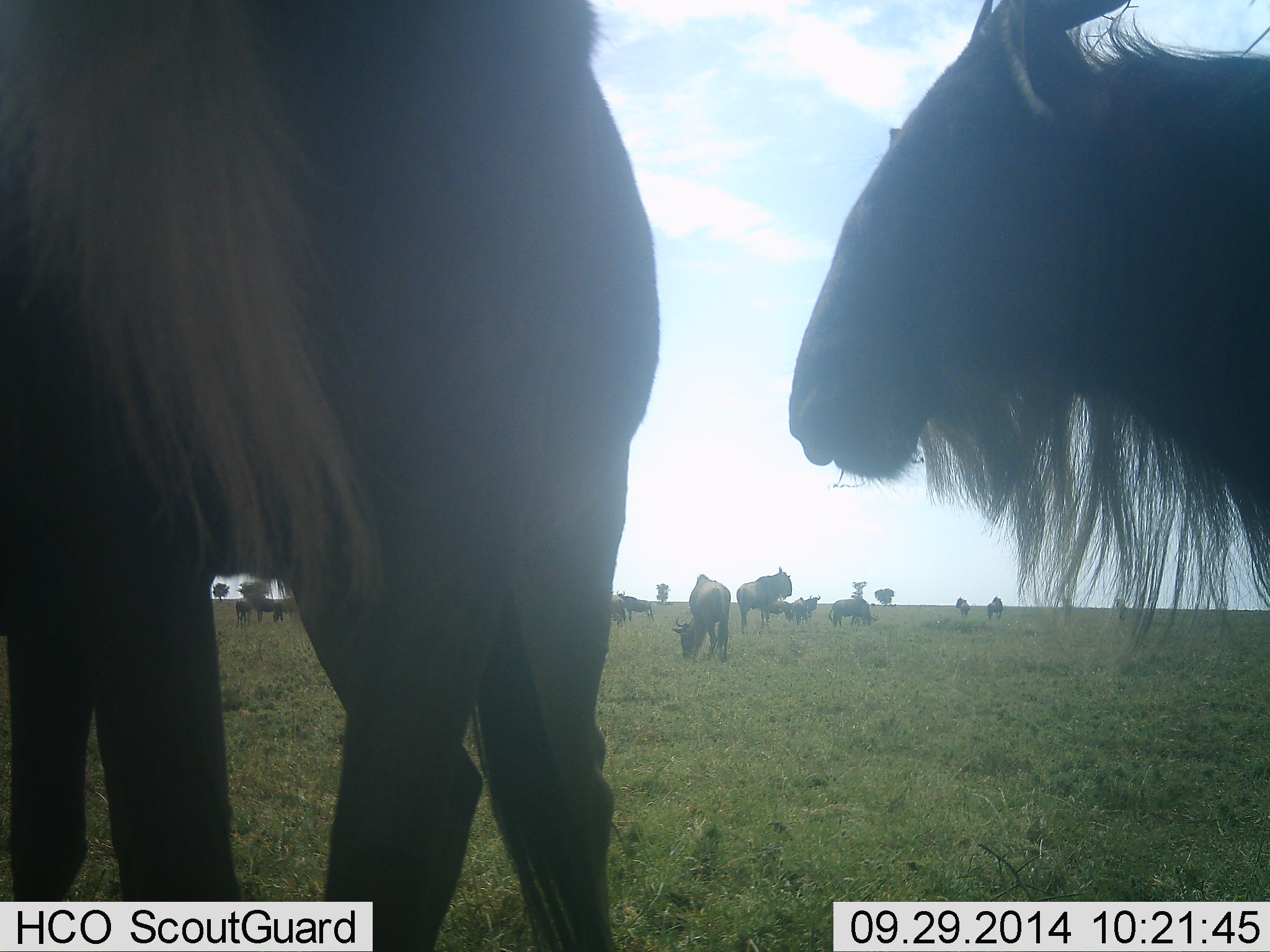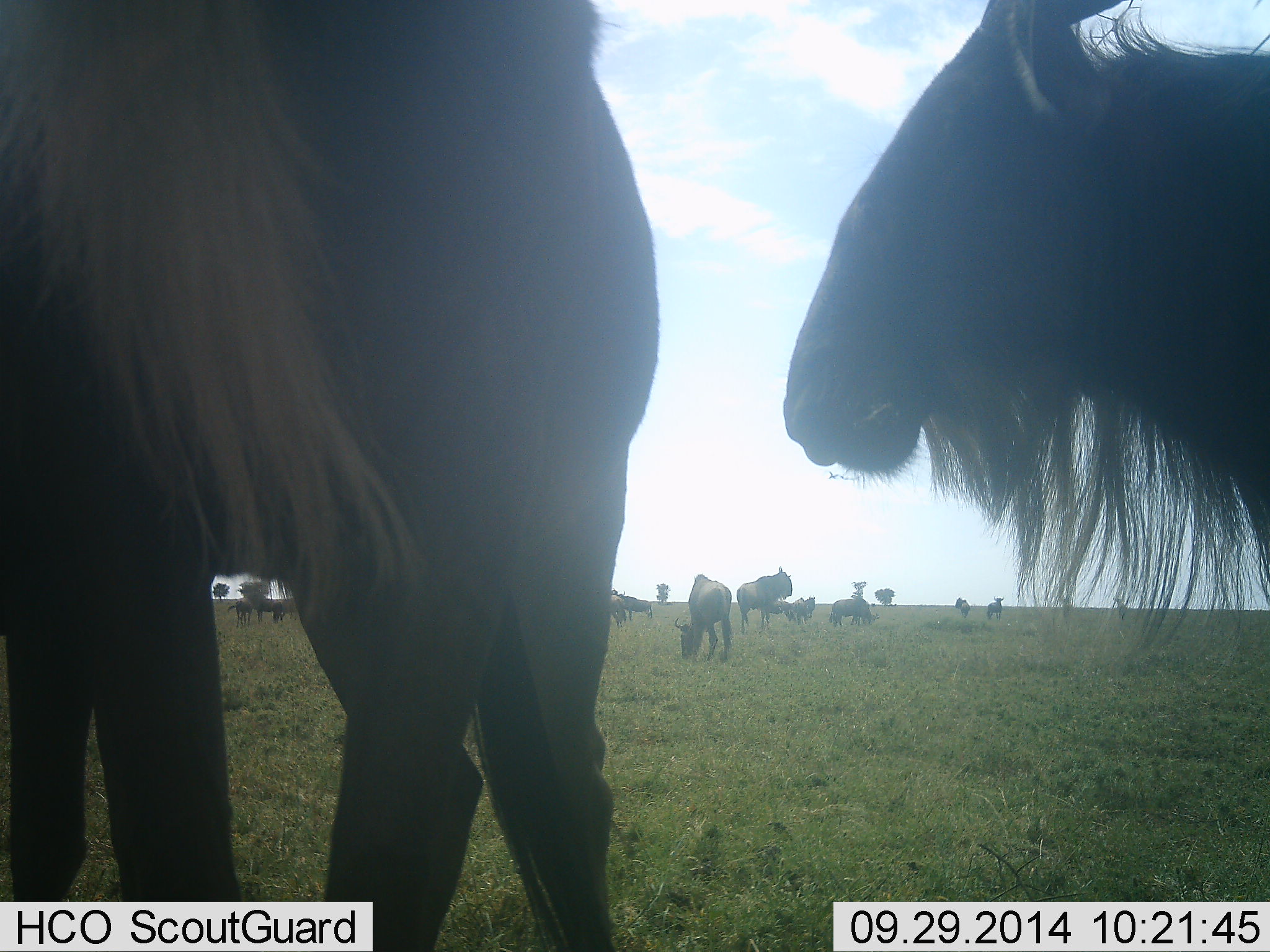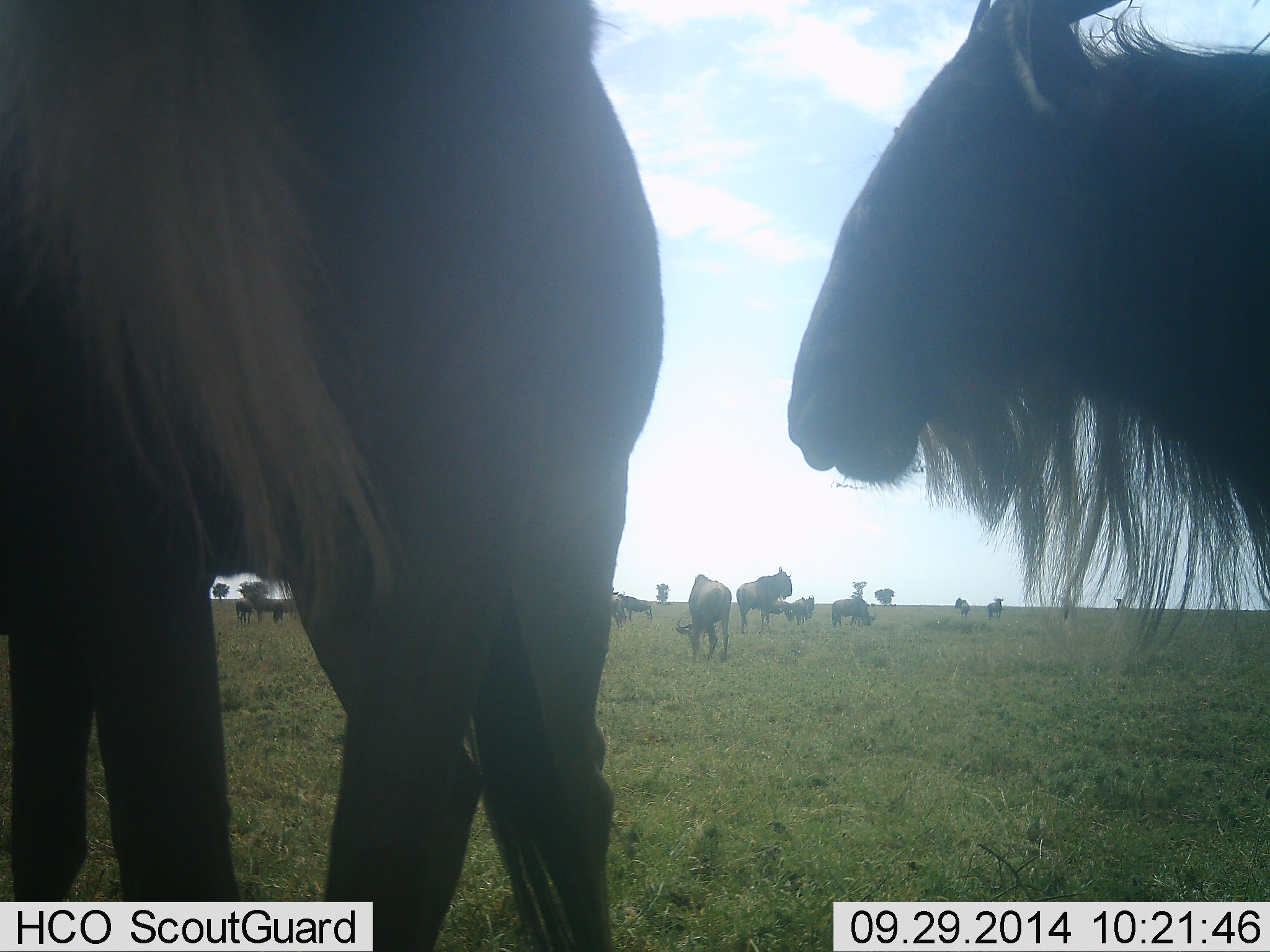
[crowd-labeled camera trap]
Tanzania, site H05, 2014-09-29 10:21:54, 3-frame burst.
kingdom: Animalia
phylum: Chordata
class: Mammalia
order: Artiodactyla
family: Bovidae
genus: Connochaetes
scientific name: Connochaetes taurinus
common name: blue wildebeest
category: wildebeest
Wildebeest (blue wildebeest) (Connochaetes taurinus), count 11-50. Behavior (volunteer vote fractions): standing 80%, resting 0%, moving 0%, interacting 10%. Young present (vote fraction): 0%. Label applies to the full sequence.